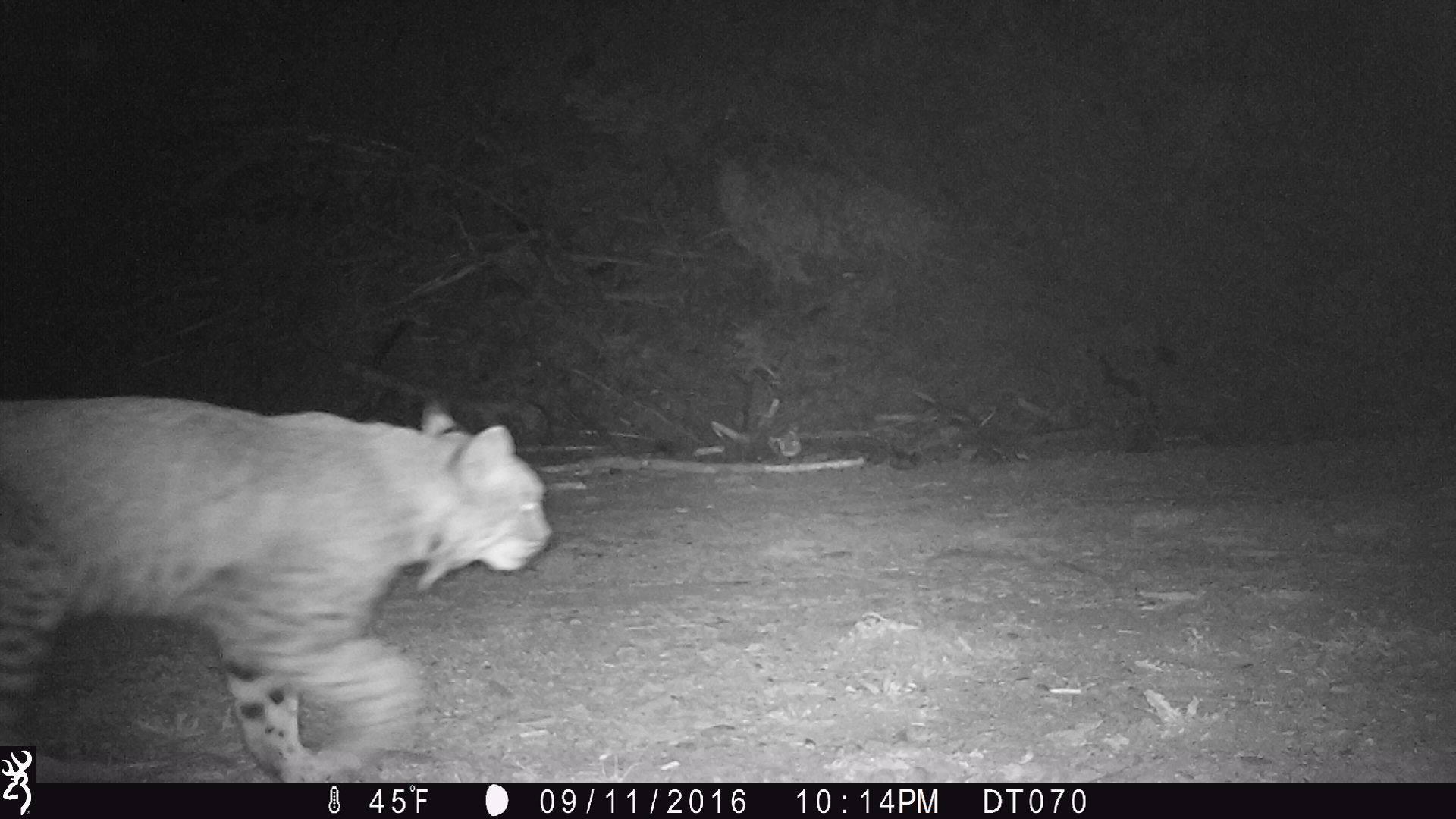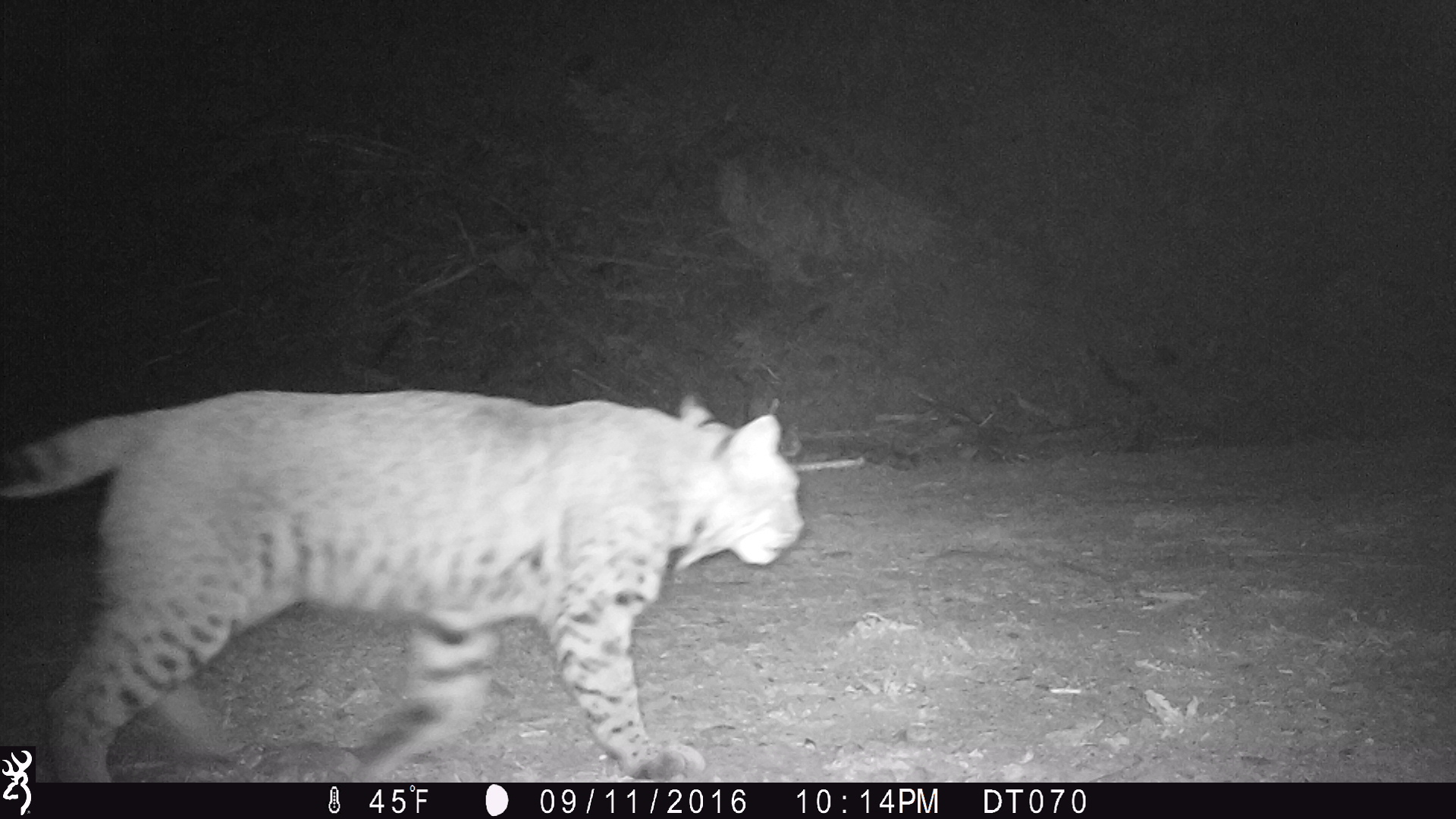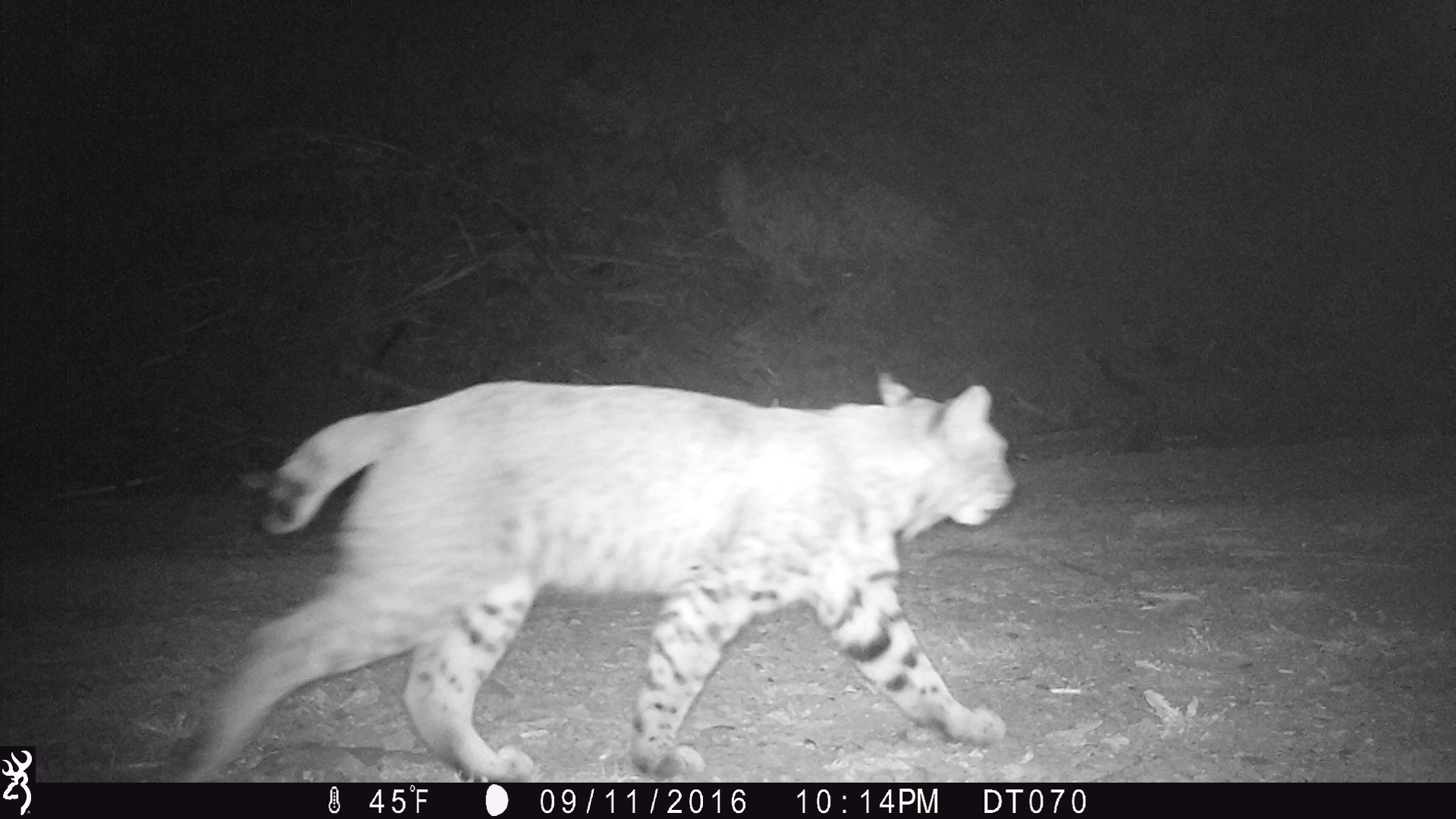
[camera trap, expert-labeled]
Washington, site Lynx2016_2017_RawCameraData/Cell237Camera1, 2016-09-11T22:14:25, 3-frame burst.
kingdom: Animalia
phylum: Chordata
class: Mammalia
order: Carnivora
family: Felidae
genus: Lynx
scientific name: Lynx rufus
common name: bobcat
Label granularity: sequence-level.